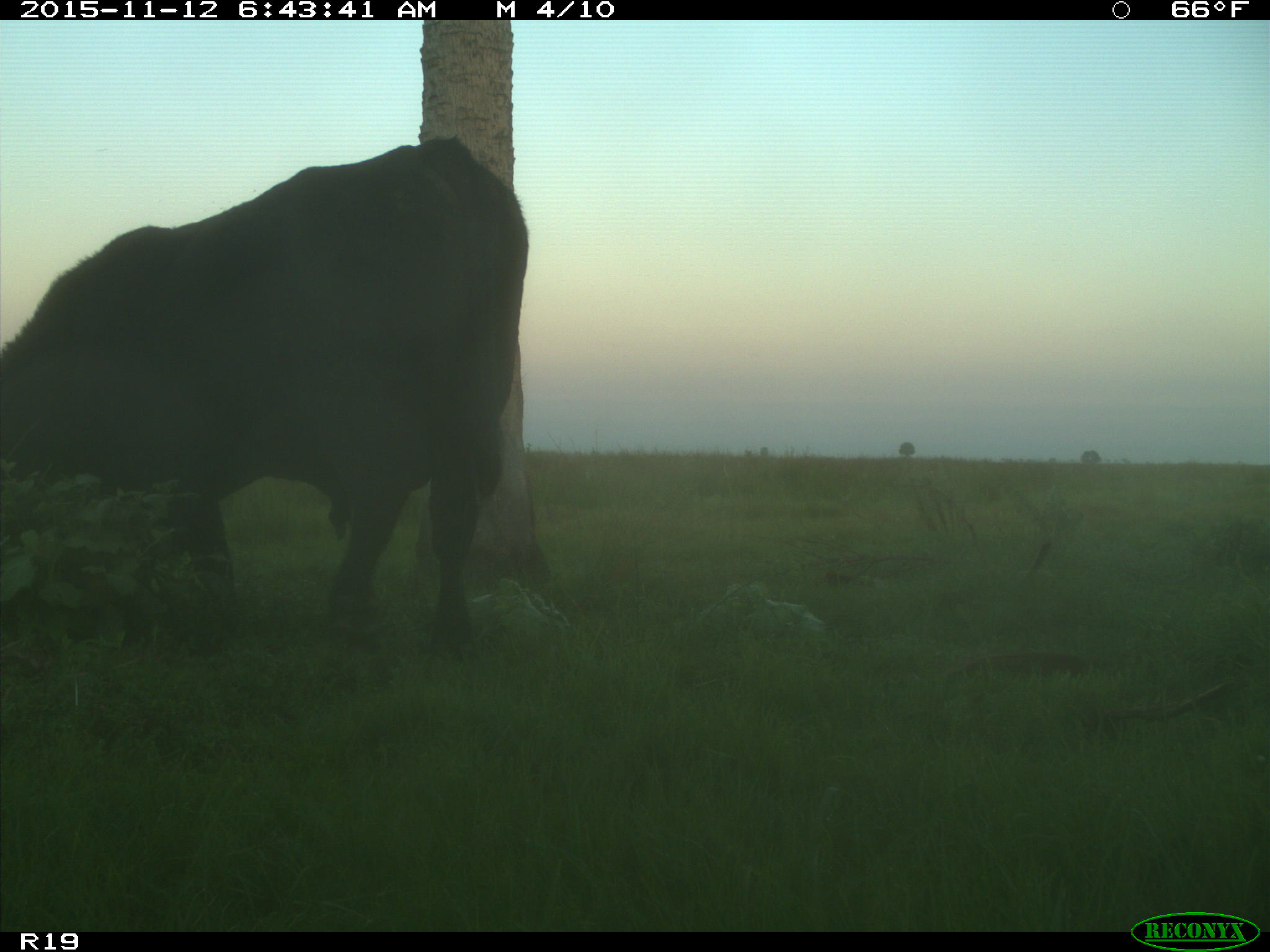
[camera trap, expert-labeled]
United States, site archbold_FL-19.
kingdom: Animalia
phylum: Chordata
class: Mammalia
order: Artiodactyla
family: Bovidae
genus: Bos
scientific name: Bos taurus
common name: domestic cow